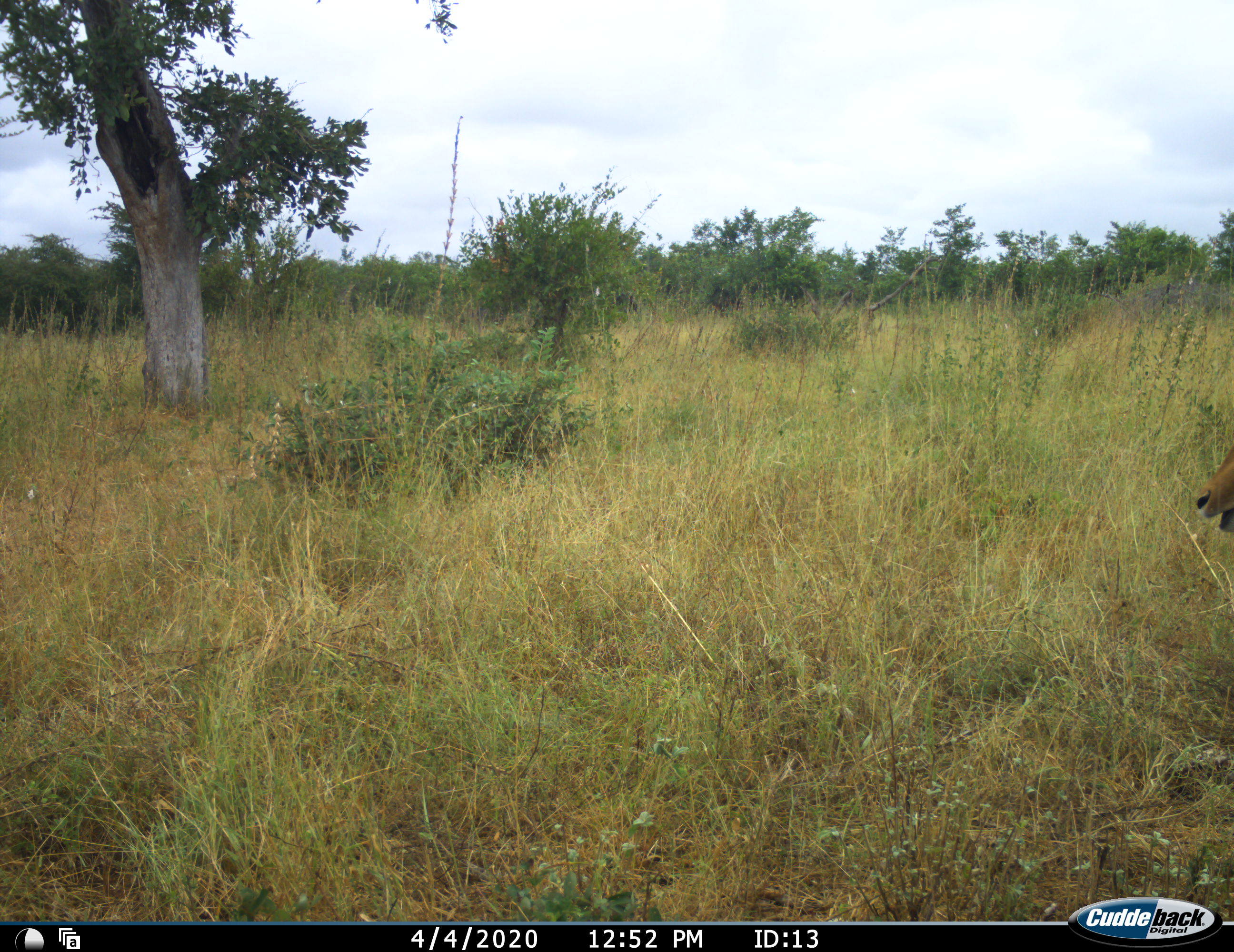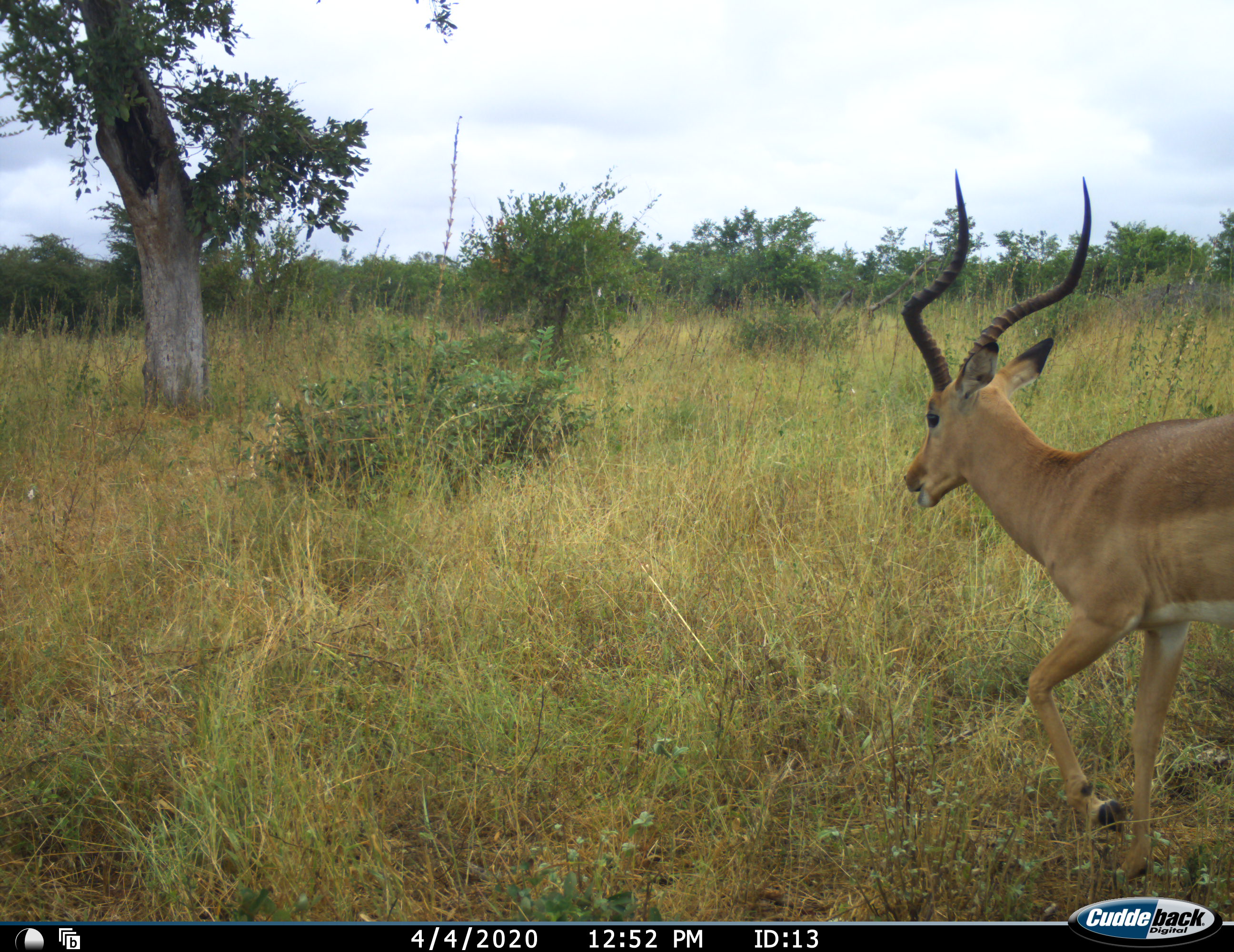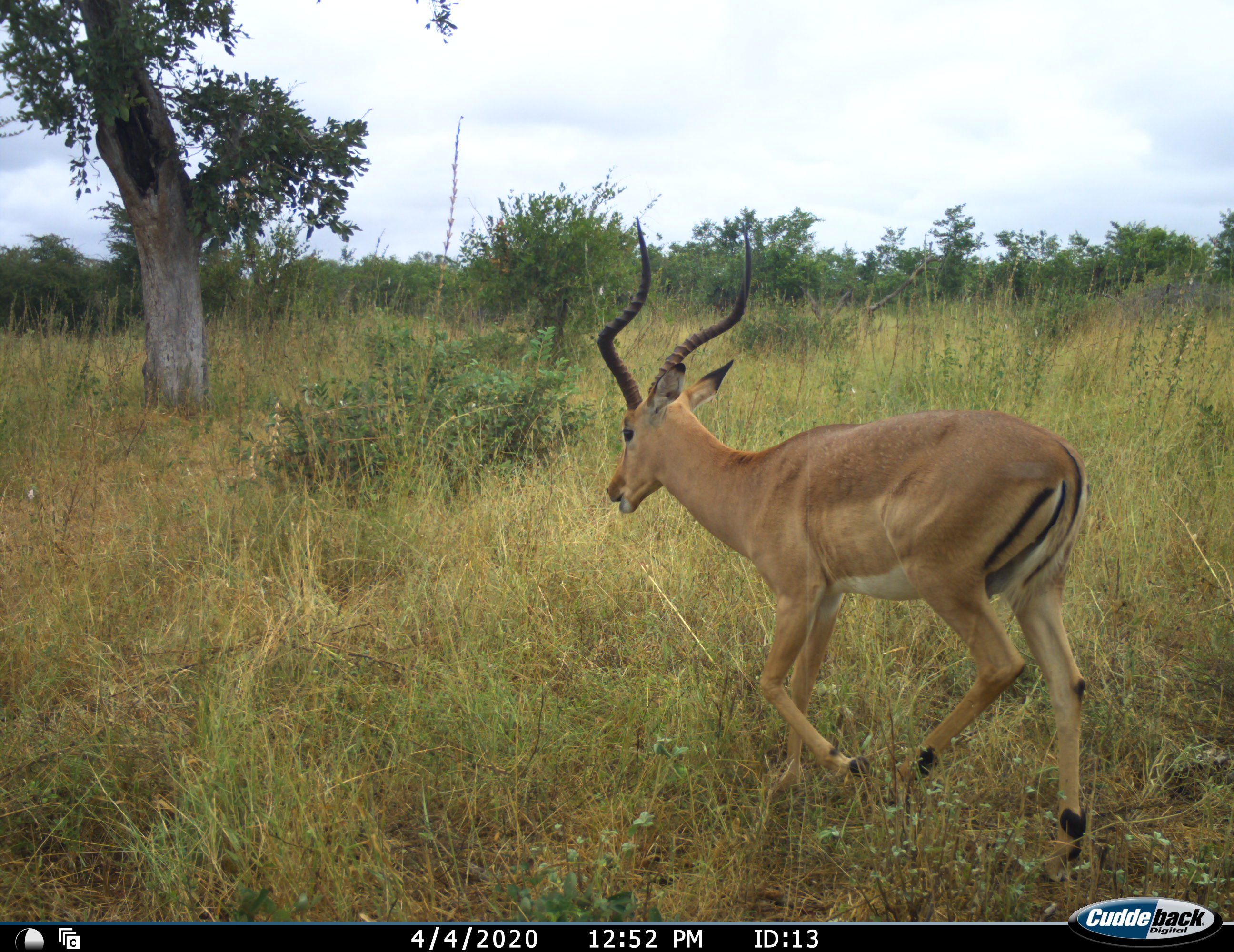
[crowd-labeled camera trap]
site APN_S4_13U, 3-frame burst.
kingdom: Animalia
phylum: Chordata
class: Mammalia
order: Artiodactyla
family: Bovidae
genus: Aepyceros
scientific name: Aepyceros melampus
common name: impala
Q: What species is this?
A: Impala (Aepyceros melampus).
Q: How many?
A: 1.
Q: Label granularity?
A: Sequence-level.